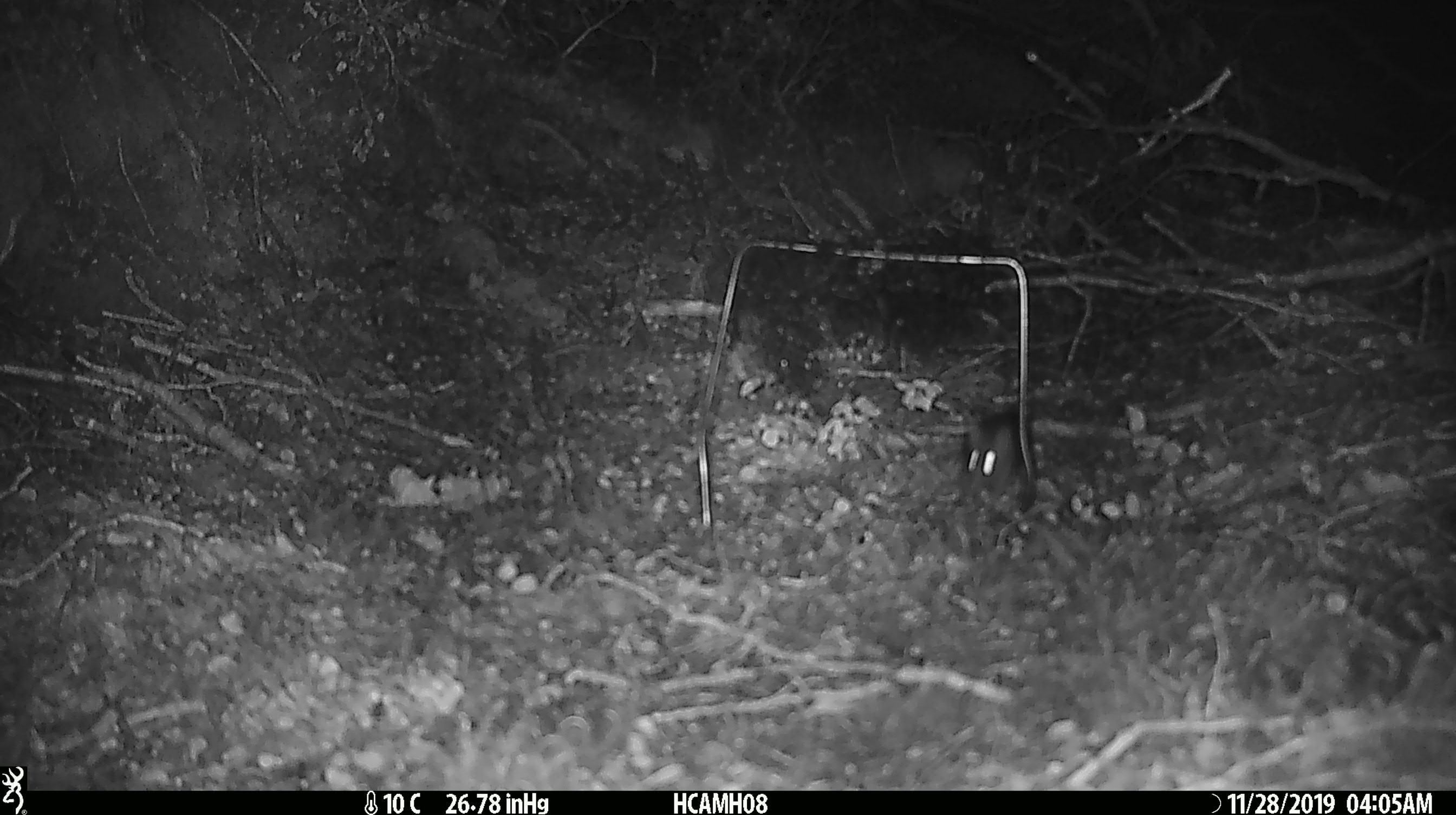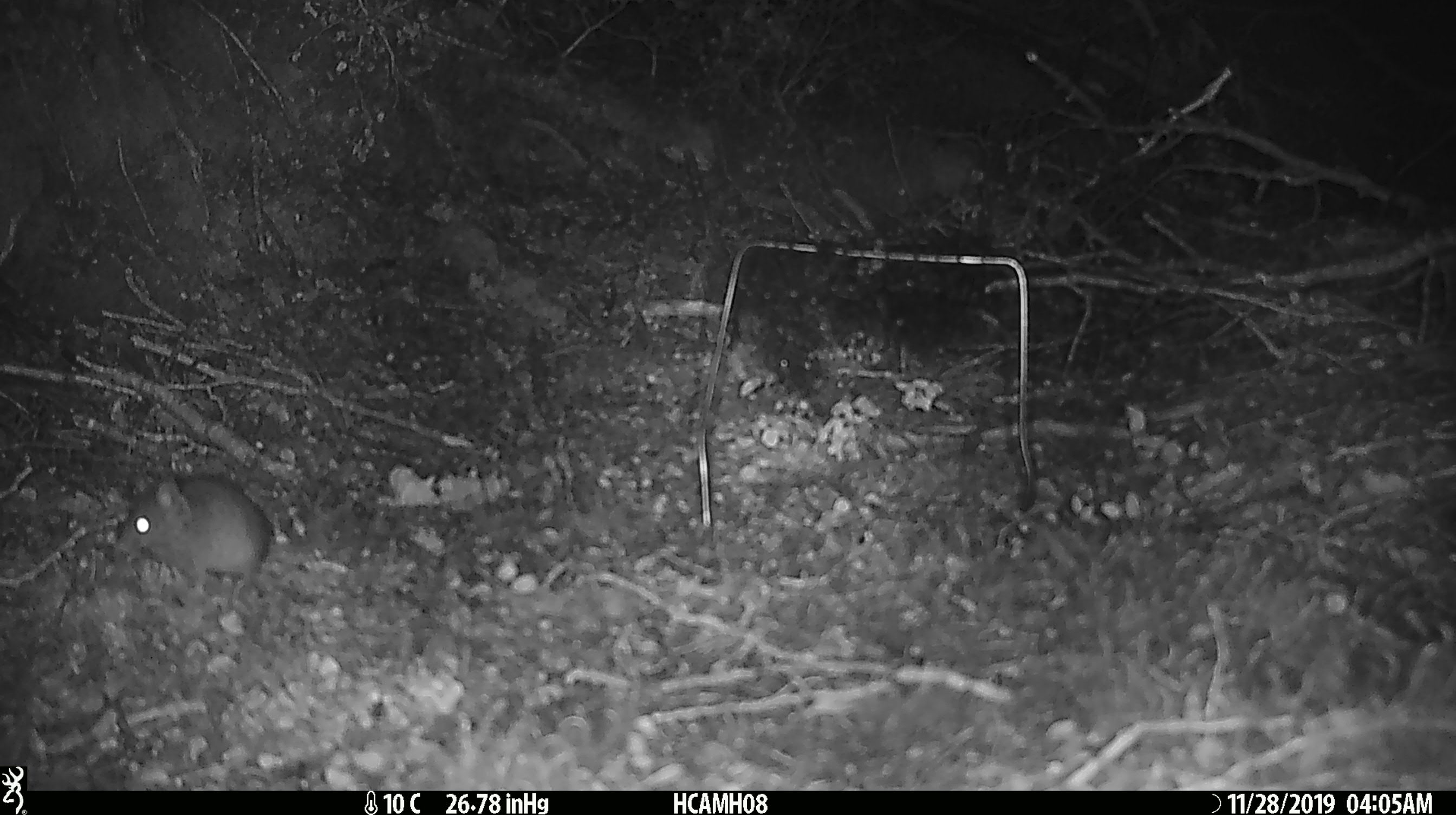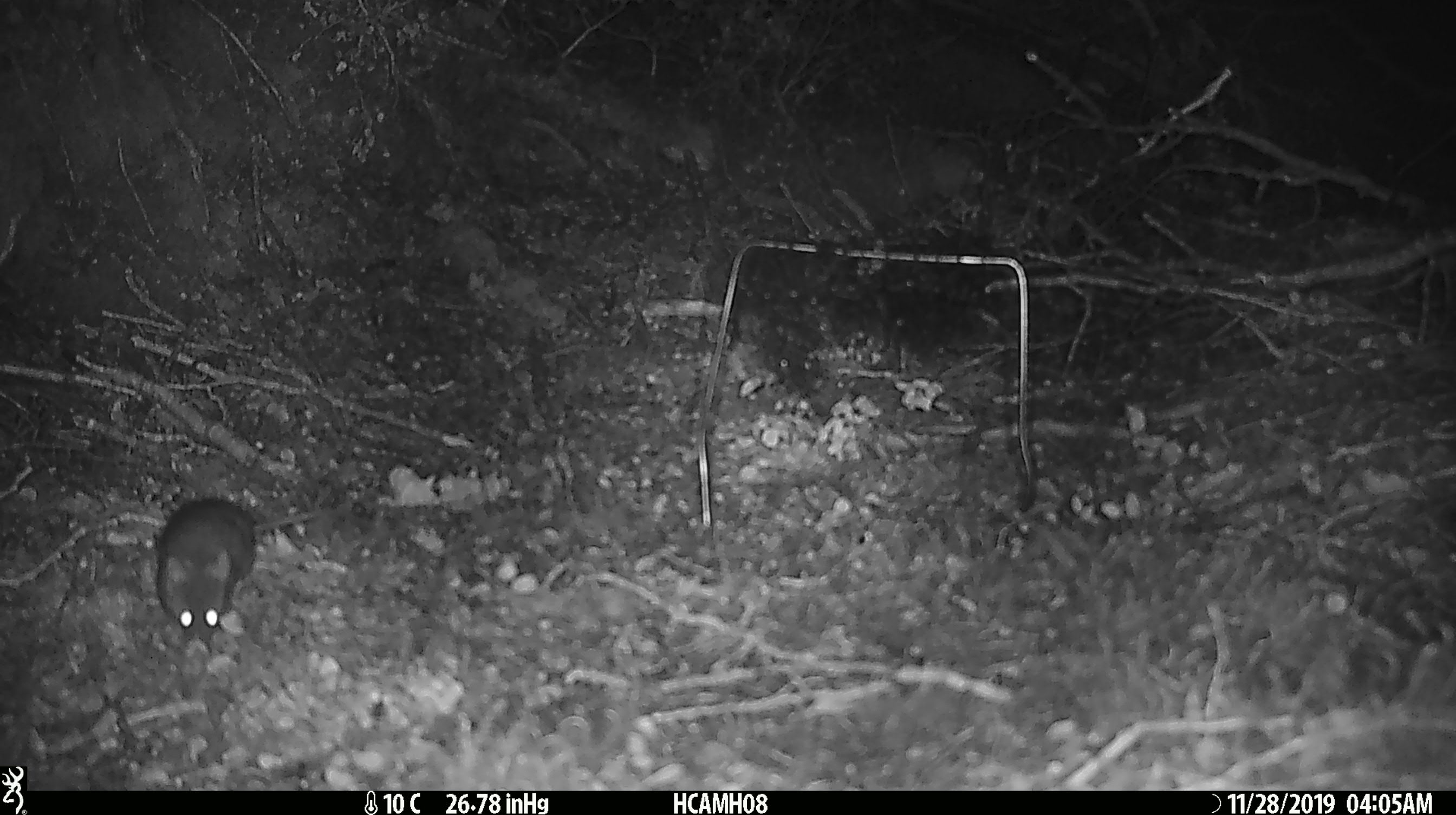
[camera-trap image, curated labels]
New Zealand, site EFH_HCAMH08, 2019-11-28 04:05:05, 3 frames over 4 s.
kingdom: Animalia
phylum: Chordata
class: Mammalia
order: Rodentia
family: Muridae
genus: Mus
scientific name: Mus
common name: mouse